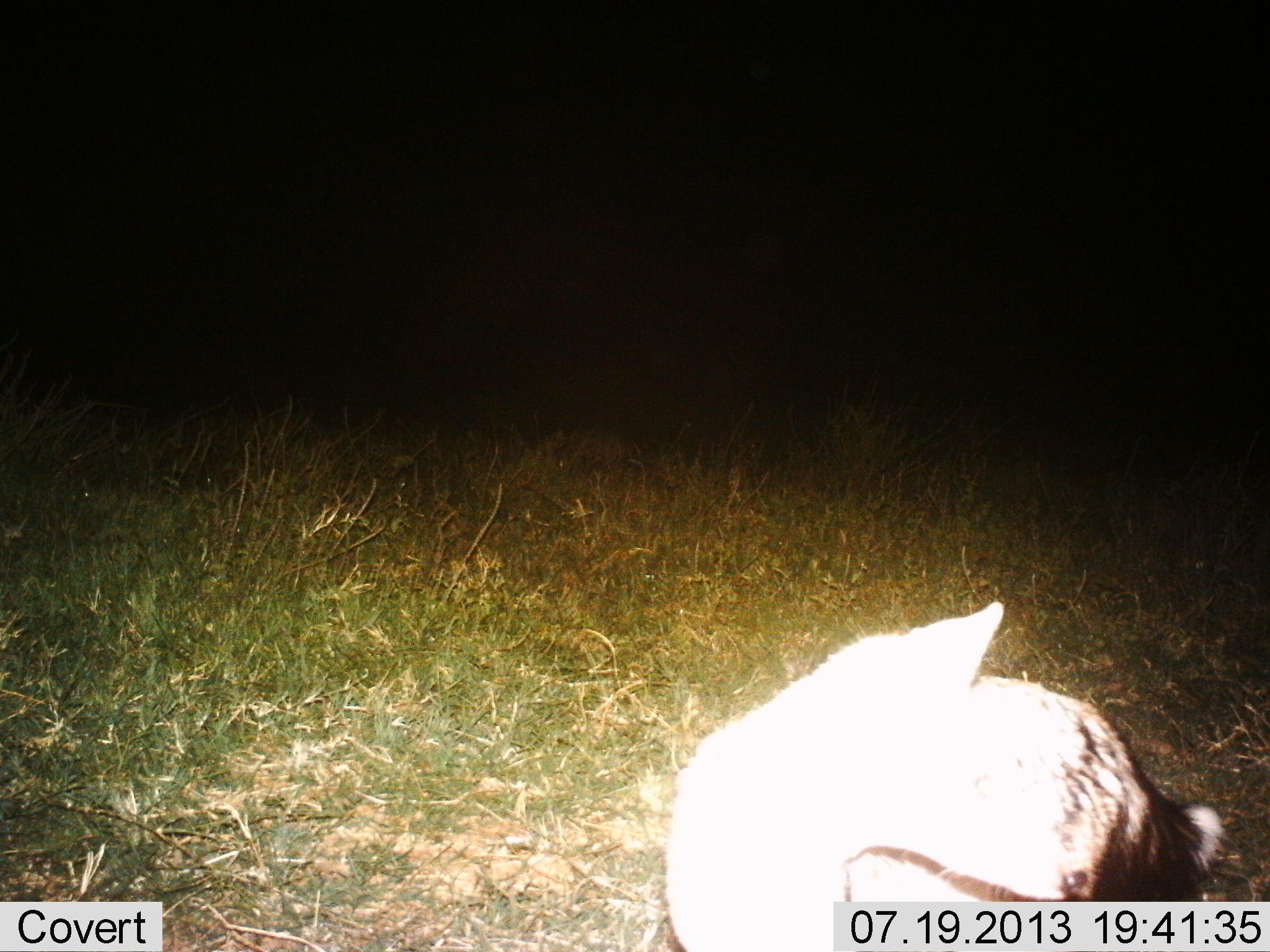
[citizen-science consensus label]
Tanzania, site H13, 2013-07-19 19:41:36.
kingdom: Animalia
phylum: Chordata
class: Mammalia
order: Carnivora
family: Canidae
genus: Lupulella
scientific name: Lupulella mesomelas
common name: black-backed jackal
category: jackal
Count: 1.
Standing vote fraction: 100%.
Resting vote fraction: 0%.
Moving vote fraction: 0%.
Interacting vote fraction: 0%.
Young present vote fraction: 0%.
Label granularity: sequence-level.